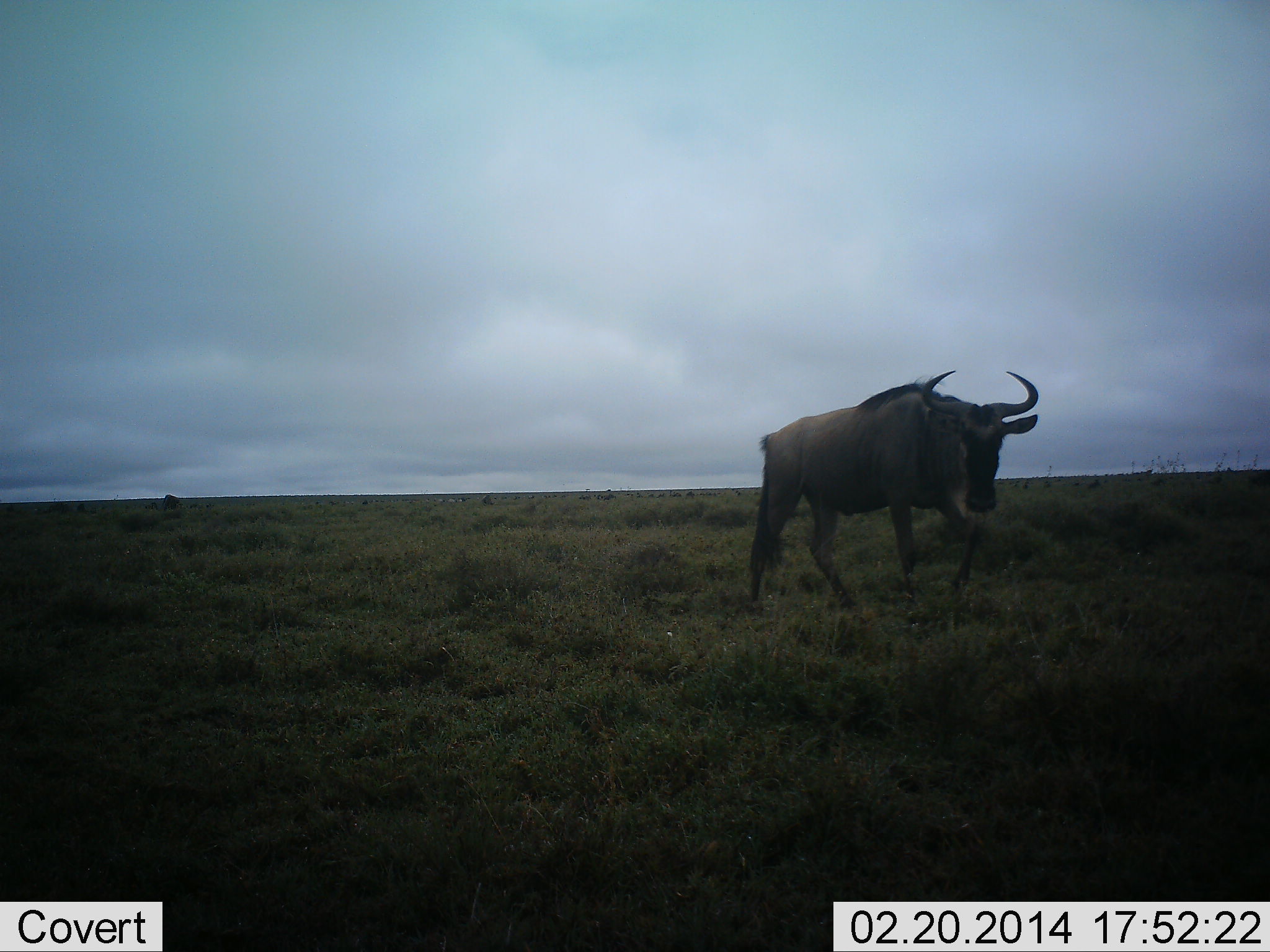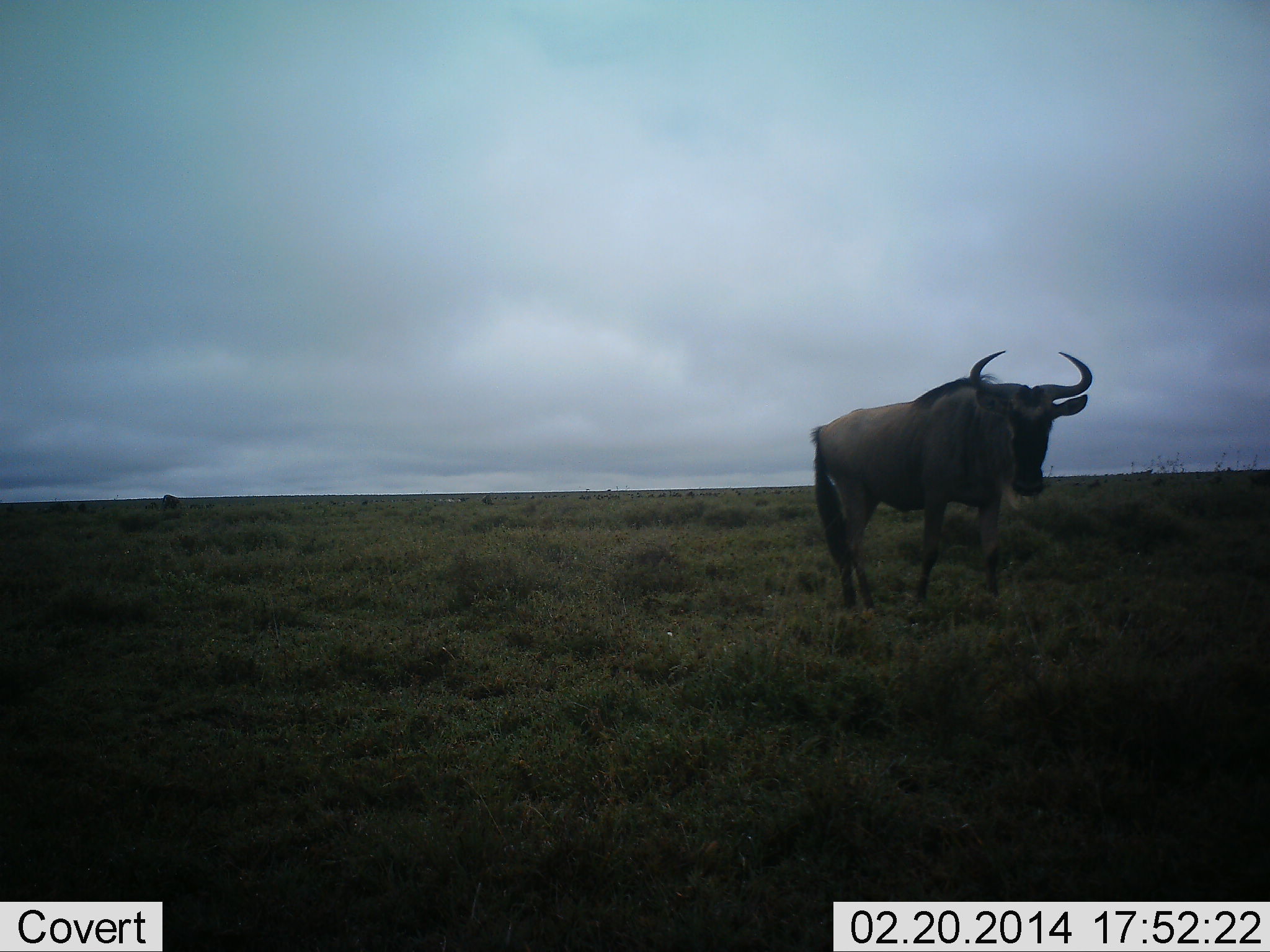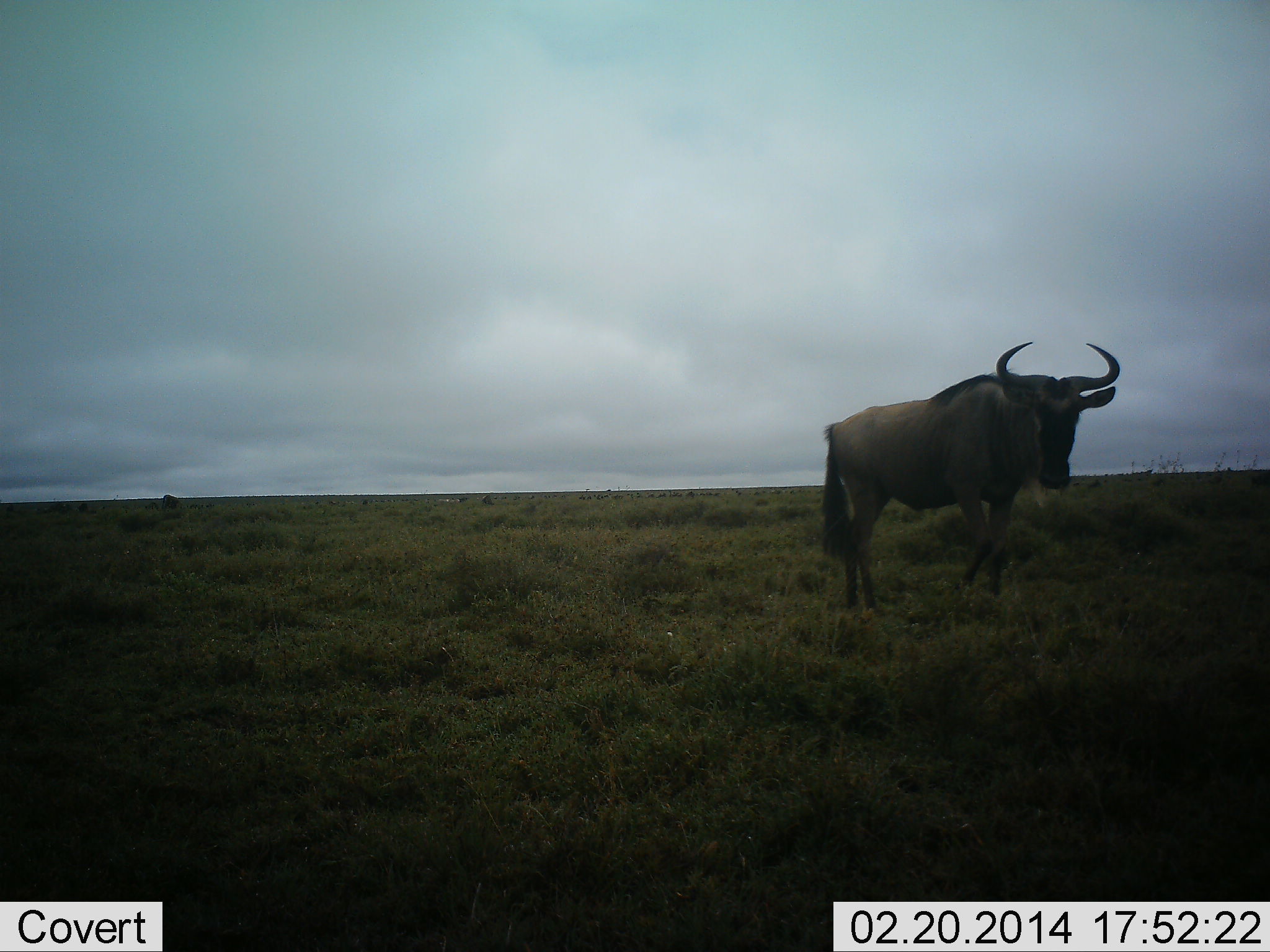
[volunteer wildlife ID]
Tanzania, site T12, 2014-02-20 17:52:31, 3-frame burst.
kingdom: Animalia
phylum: Chordata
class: Mammalia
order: Artiodactyla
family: Bovidae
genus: Connochaetes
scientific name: Connochaetes taurinus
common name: blue wildebeest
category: wildebeest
Wildebeest (blue wildebeest) (Connochaetes taurinus), count 1. Behavior (volunteer vote fractions): standing 50%, resting 0%, moving 50%, interacting 0%. Young present (vote fraction): 0%. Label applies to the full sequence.